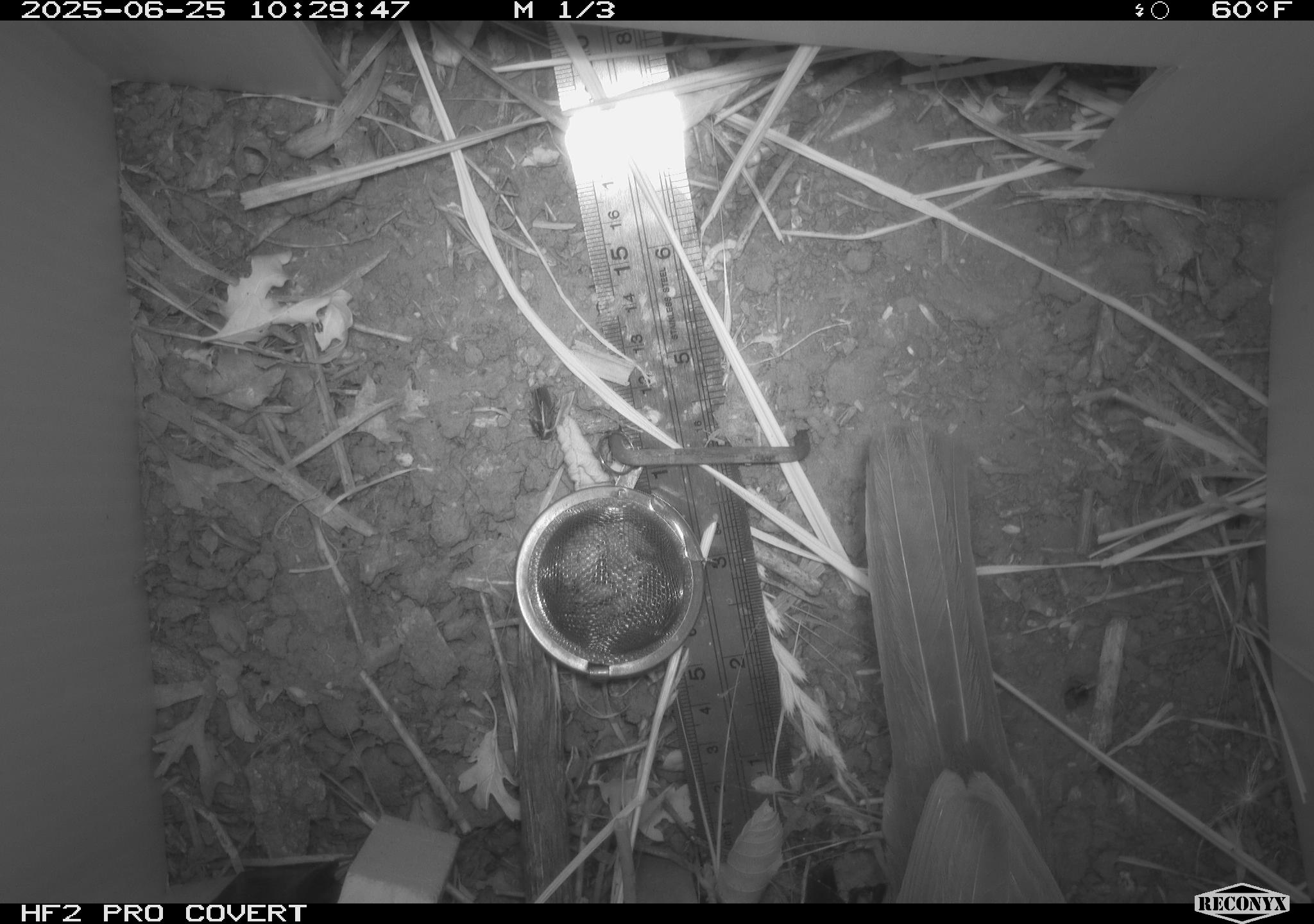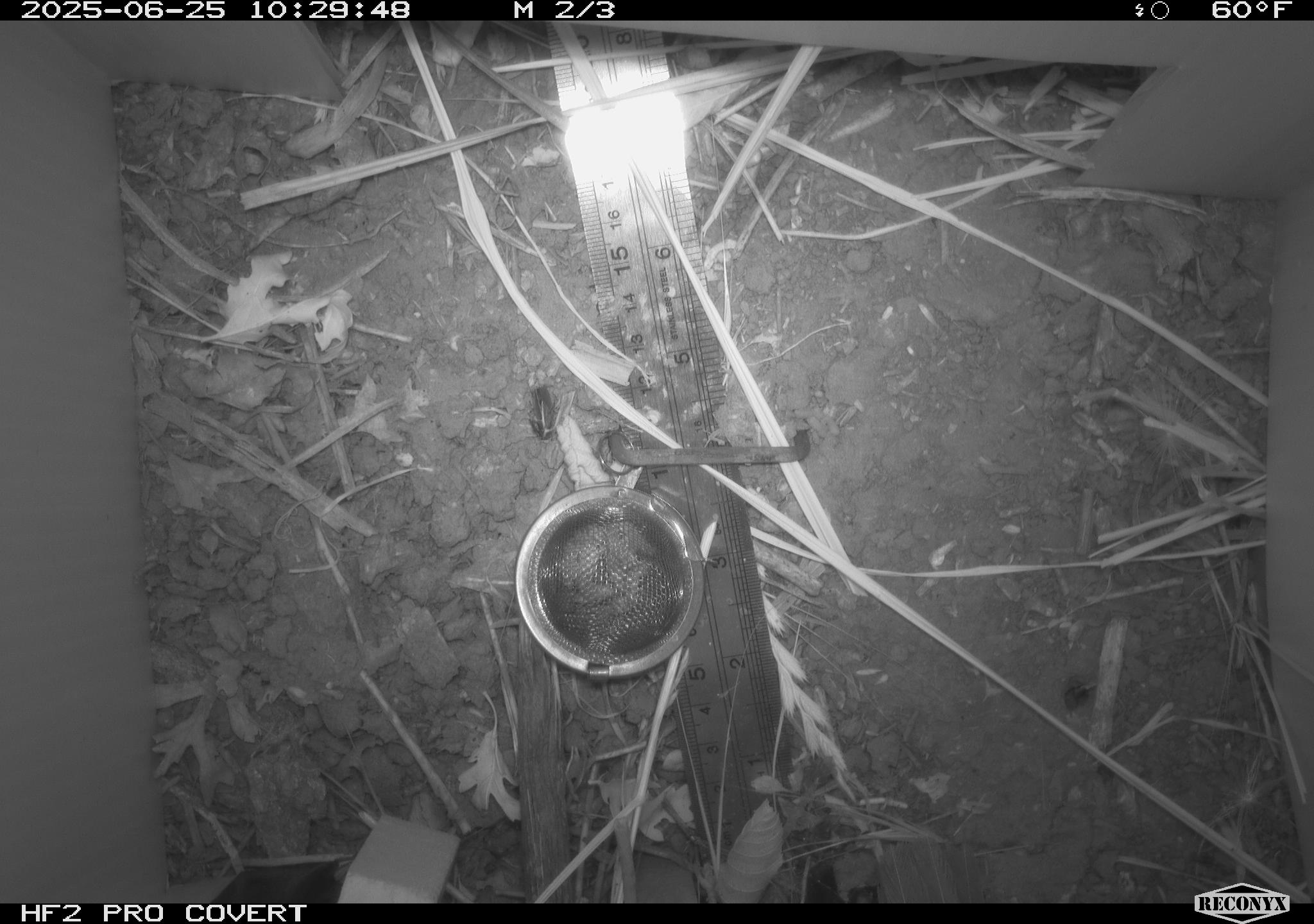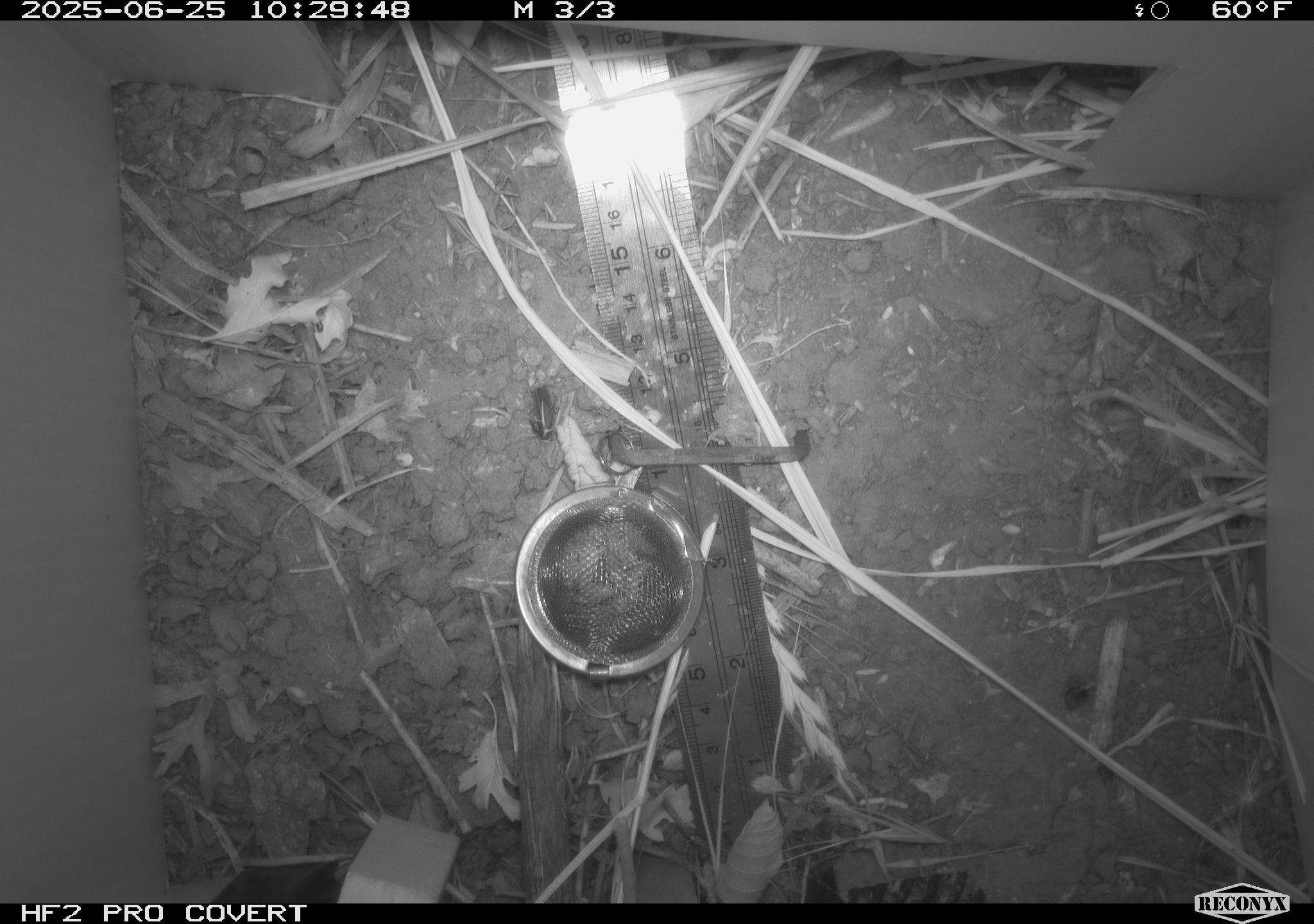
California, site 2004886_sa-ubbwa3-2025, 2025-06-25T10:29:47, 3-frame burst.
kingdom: Animalia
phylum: Chordata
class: Aves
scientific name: Aves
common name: bird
Bird (Aves).